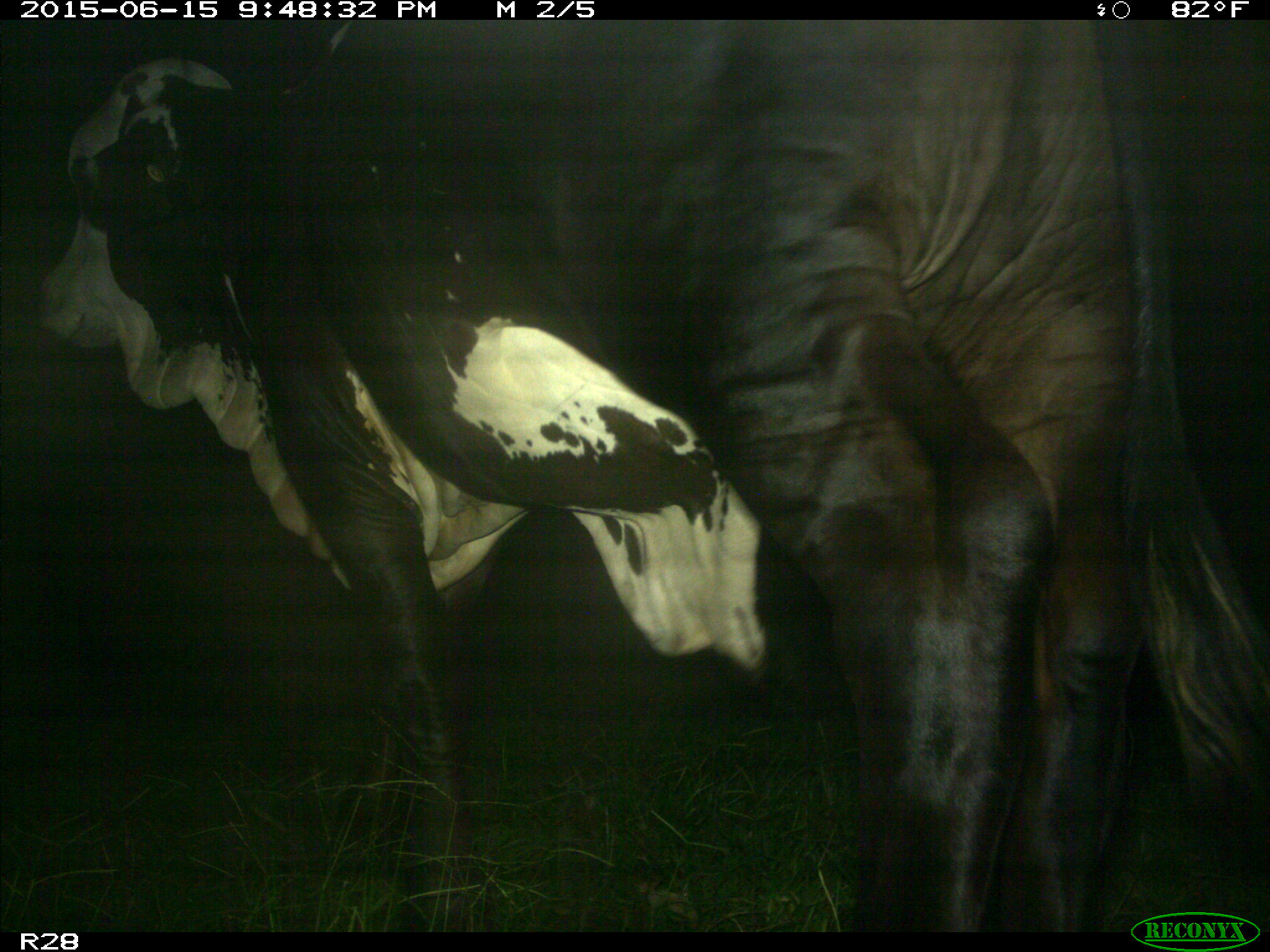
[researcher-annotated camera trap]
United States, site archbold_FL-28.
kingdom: Animalia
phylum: Chordata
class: Mammalia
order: Artiodactyla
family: Bovidae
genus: Bos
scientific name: Bos taurus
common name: domestic cow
Bos taurus (domestic cow).